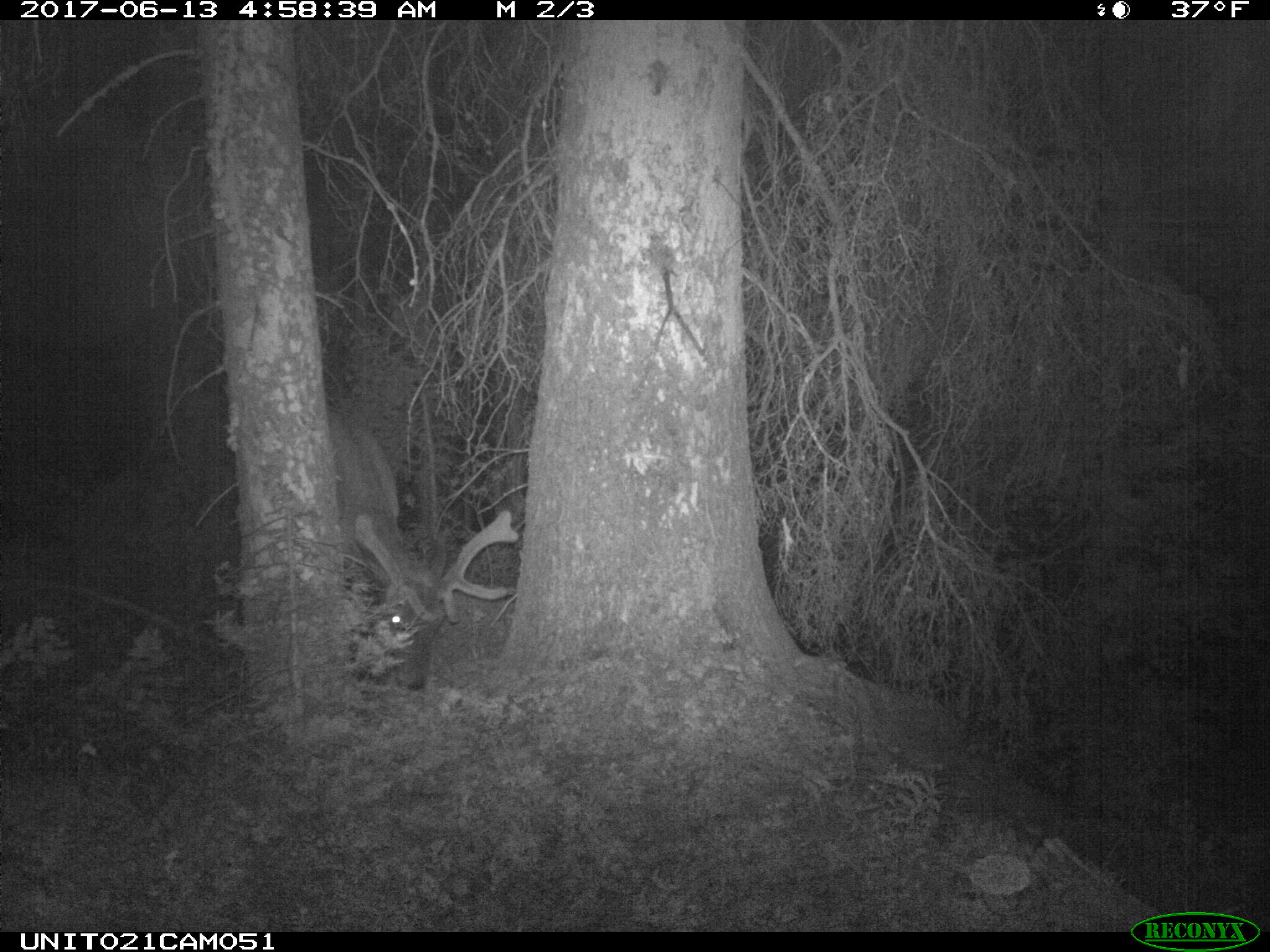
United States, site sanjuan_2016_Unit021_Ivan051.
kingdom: Animalia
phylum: Chordata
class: Mammalia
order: Artiodactyla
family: Cervidae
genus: Cervus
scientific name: Cervus elaphus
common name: red deer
Cervus elaphus (red deer).